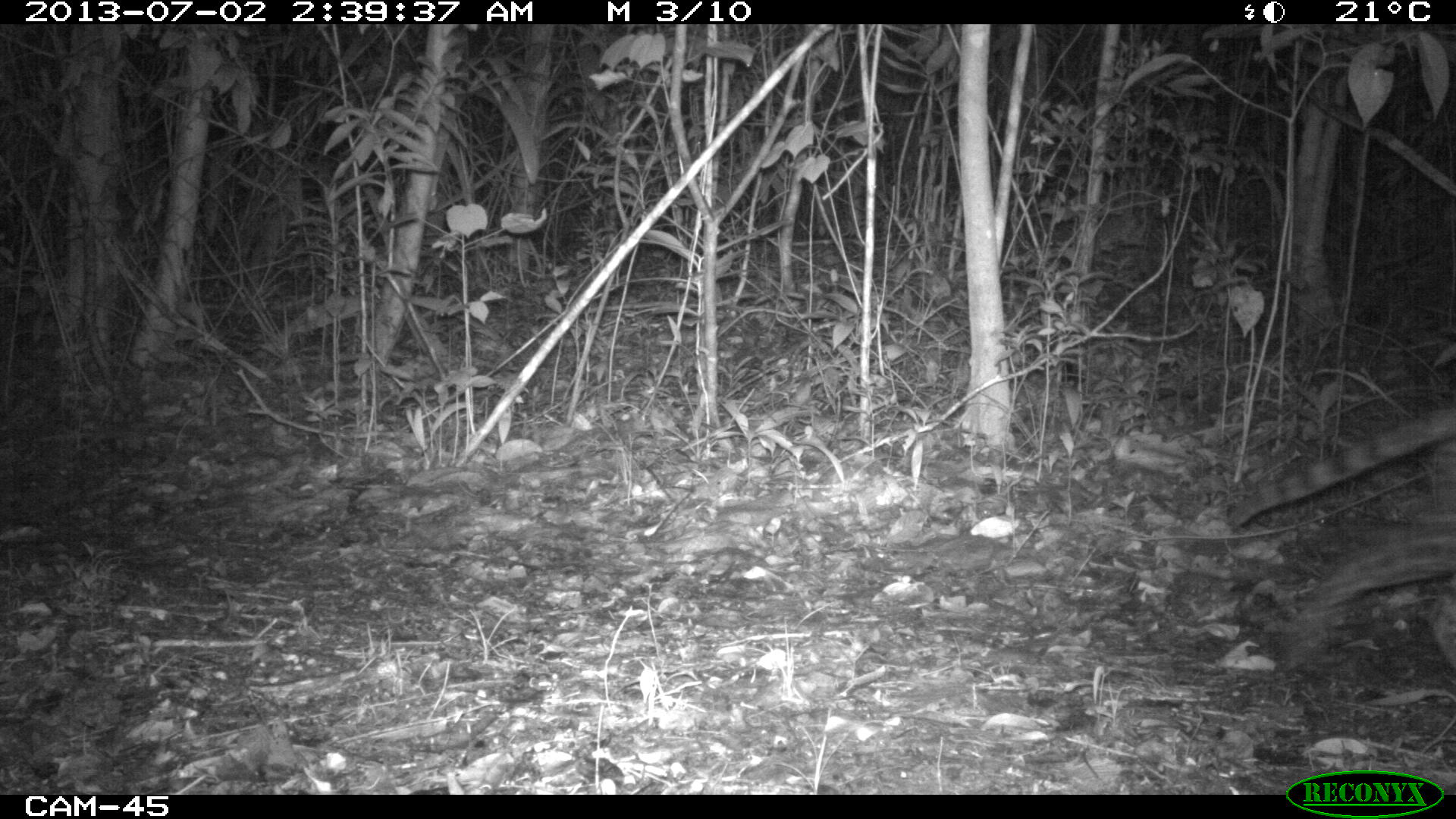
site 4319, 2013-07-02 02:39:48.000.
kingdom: Animalia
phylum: Chordata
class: Mammalia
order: Carnivora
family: Felidae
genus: Leopardus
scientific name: Leopardus pardalis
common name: ocelot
Leopardus pardalis (ocelot), count 1, sex female.